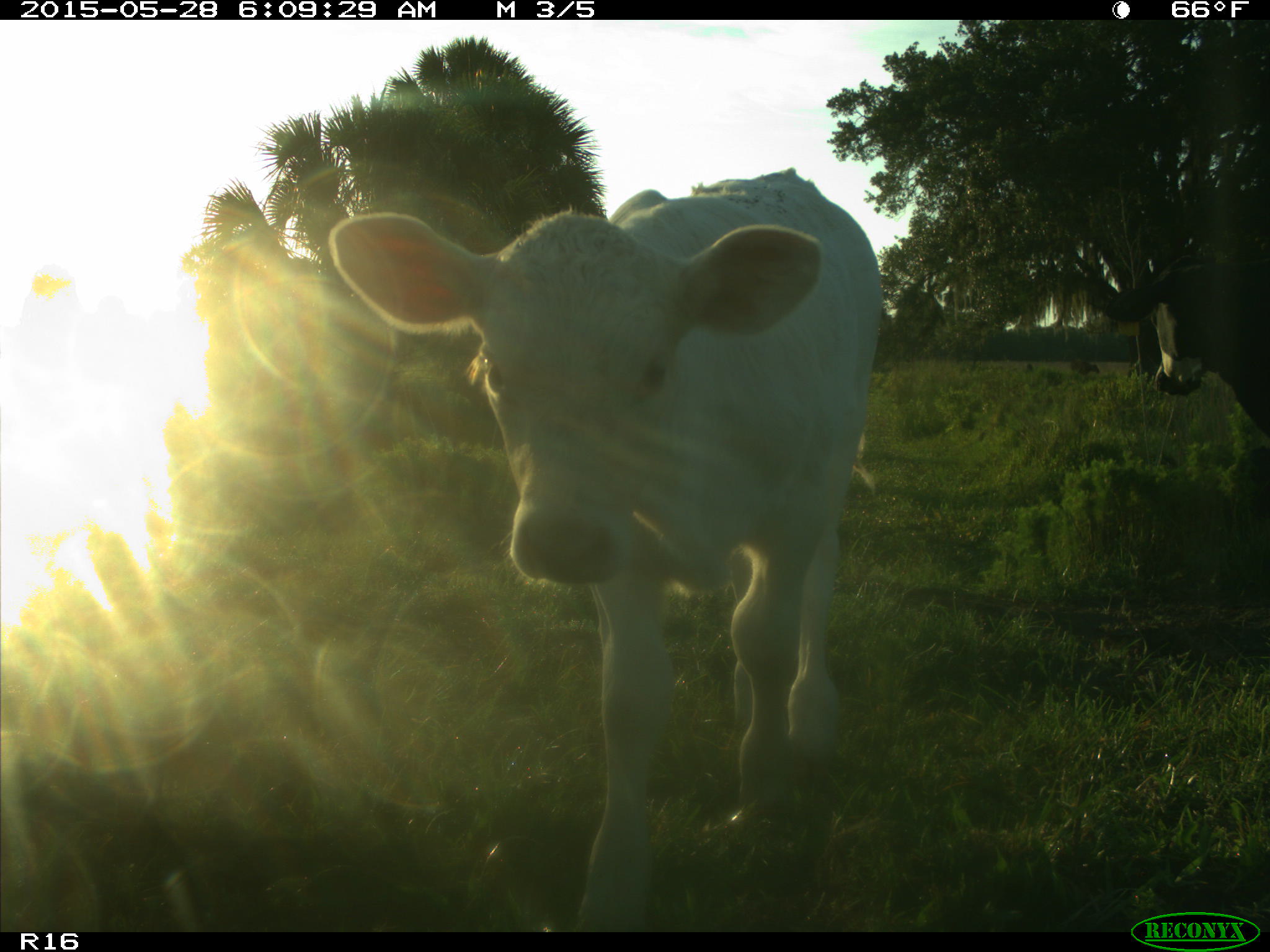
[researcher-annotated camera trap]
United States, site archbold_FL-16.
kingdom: Animalia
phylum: Chordata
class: Mammalia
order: Artiodactyla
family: Bovidae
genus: Bos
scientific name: Bos taurus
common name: domestic cow